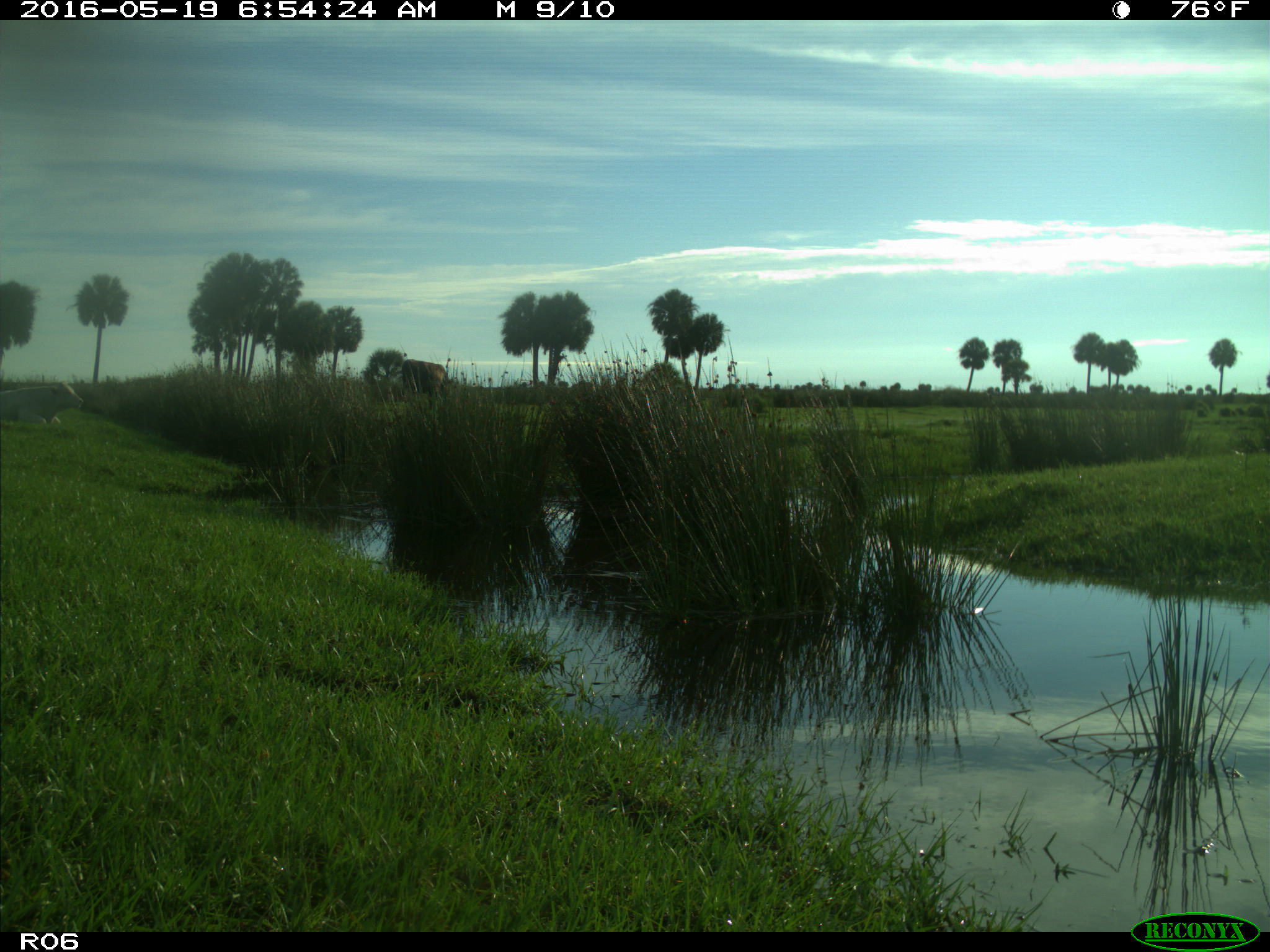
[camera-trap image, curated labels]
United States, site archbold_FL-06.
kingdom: Animalia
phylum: Chordata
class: Mammalia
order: Artiodactyla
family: Bovidae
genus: Bos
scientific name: Bos taurus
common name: domestic cow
Bos taurus (domestic cow).